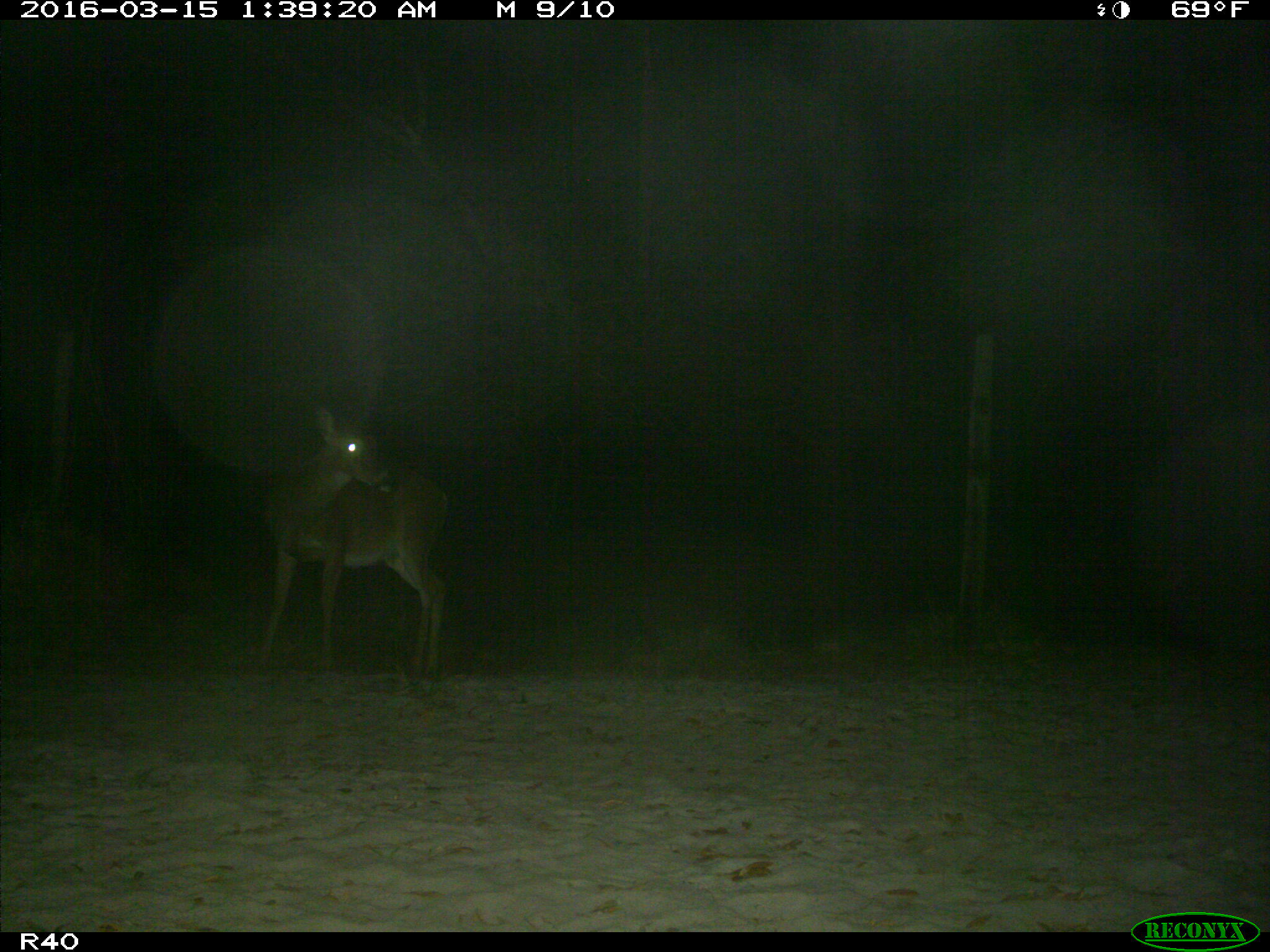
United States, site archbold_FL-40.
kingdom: Animalia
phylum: Chordata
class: Mammalia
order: Artiodactyla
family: Cervidae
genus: Odocoileus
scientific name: Odocoileus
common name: deer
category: unidentified deer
Unidentified deer (deer) (Odocoileus).